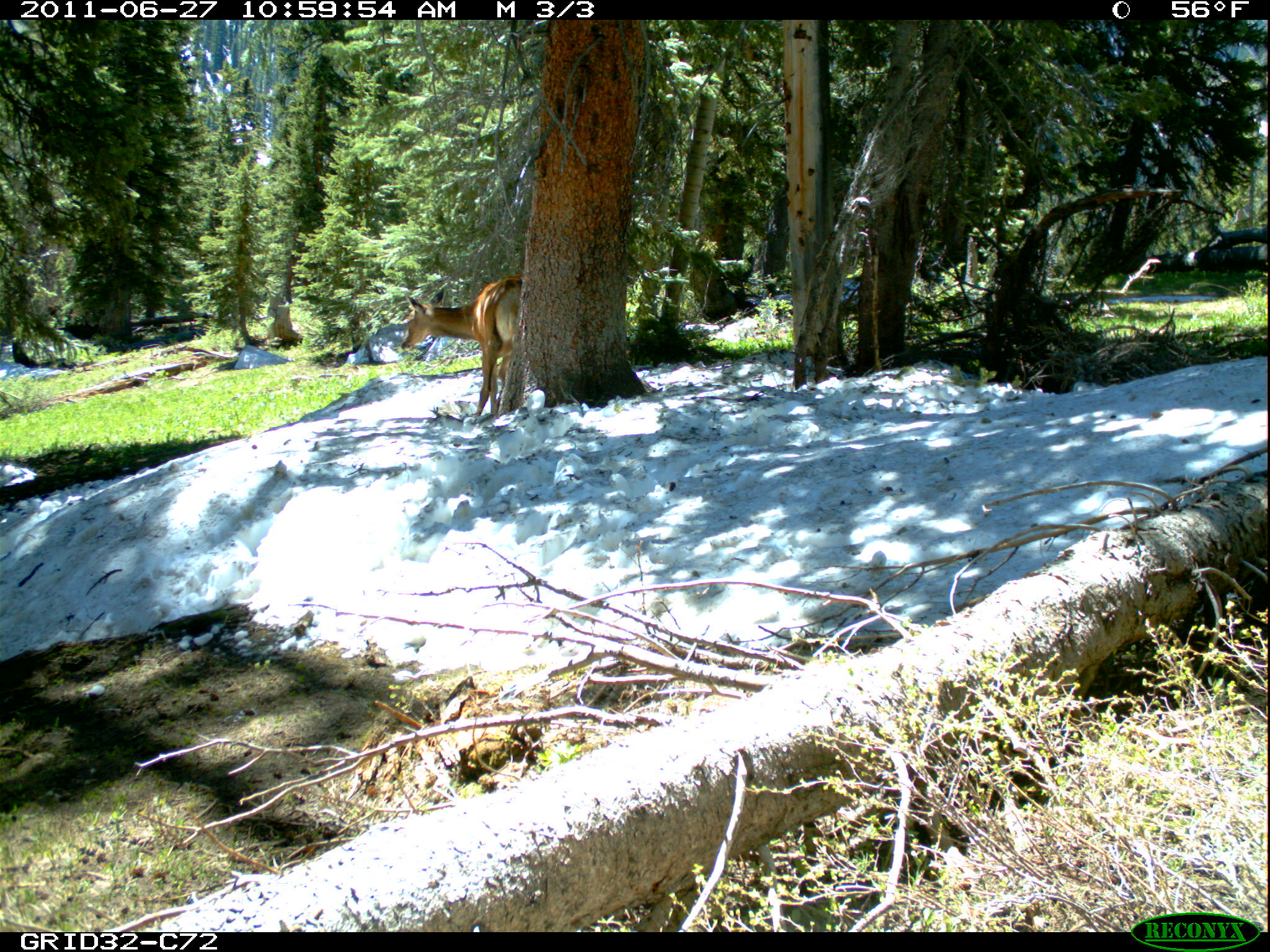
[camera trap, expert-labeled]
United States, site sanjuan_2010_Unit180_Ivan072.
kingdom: Animalia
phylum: Chordata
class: Mammalia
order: Artiodactyla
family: Cervidae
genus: Cervus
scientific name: Cervus elaphus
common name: red deer